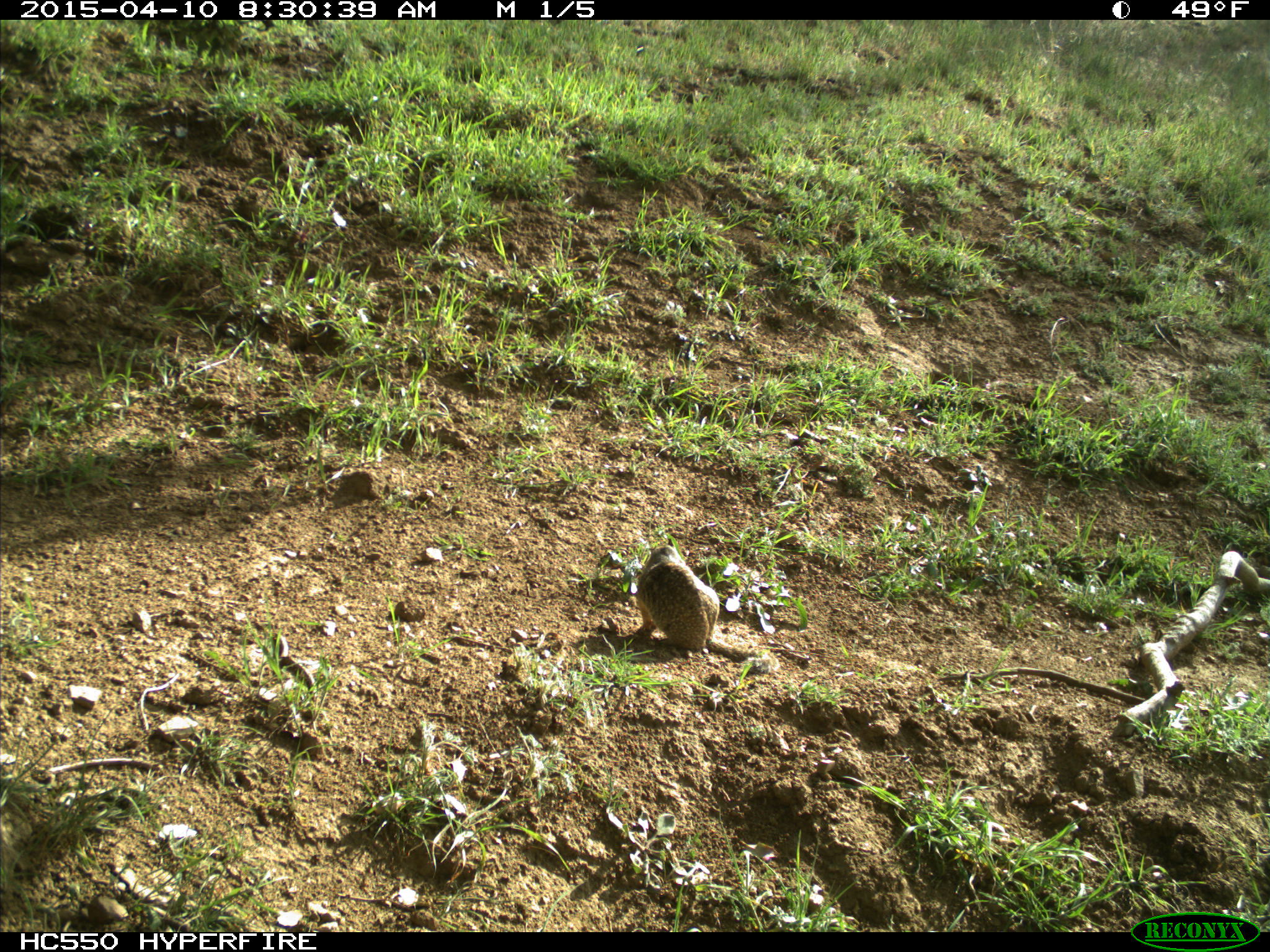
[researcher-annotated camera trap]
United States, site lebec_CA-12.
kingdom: Animalia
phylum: Chordata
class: Mammalia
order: Rodentia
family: Sciuridae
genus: Otospermophilus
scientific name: Otospermophilus beecheyi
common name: california ground squirrel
Otospermophilus beecheyi (california ground squirrel).